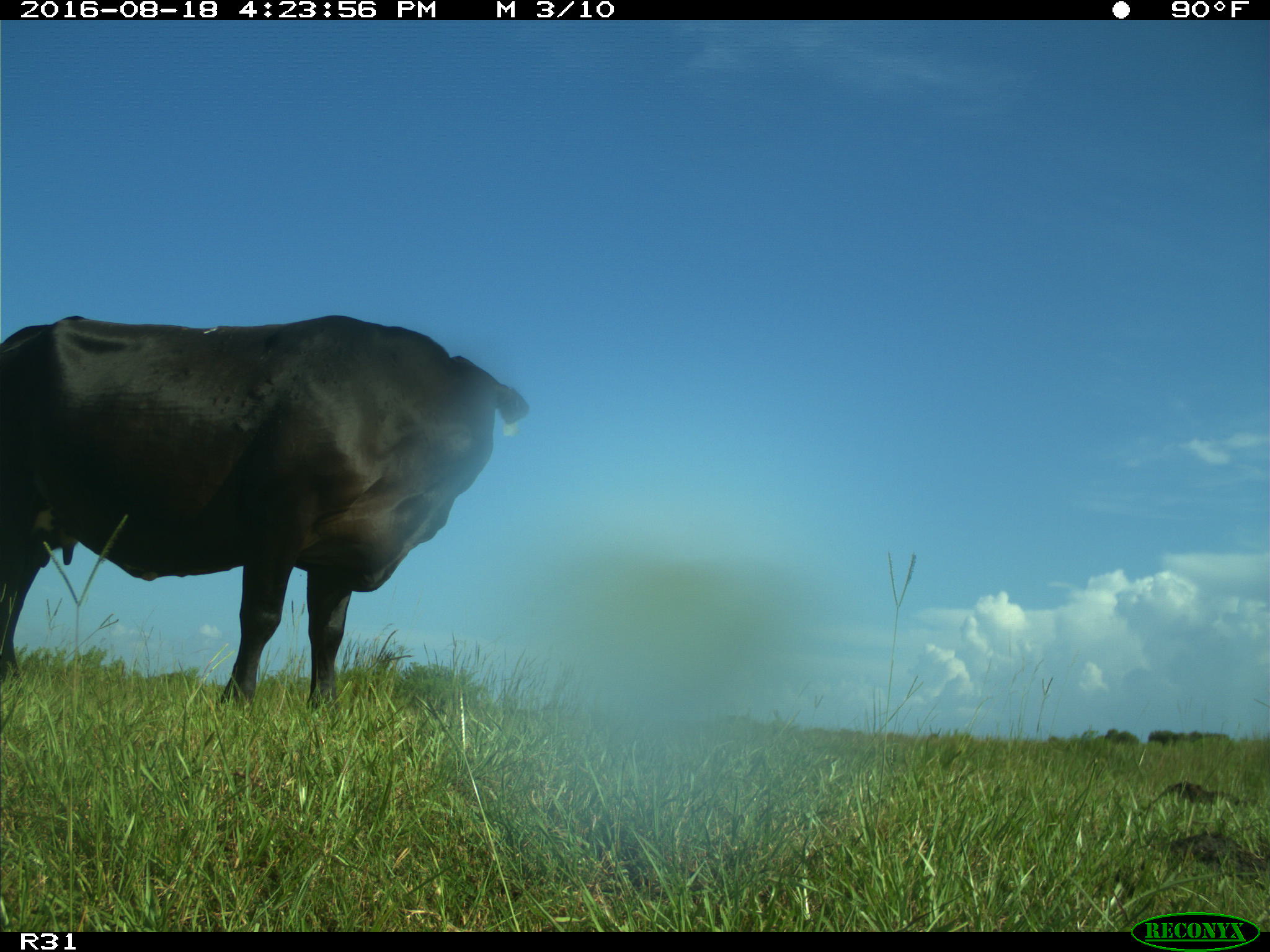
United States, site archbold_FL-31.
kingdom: Animalia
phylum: Chordata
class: Mammalia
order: Artiodactyla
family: Bovidae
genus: Bos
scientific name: Bos taurus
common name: domestic cow